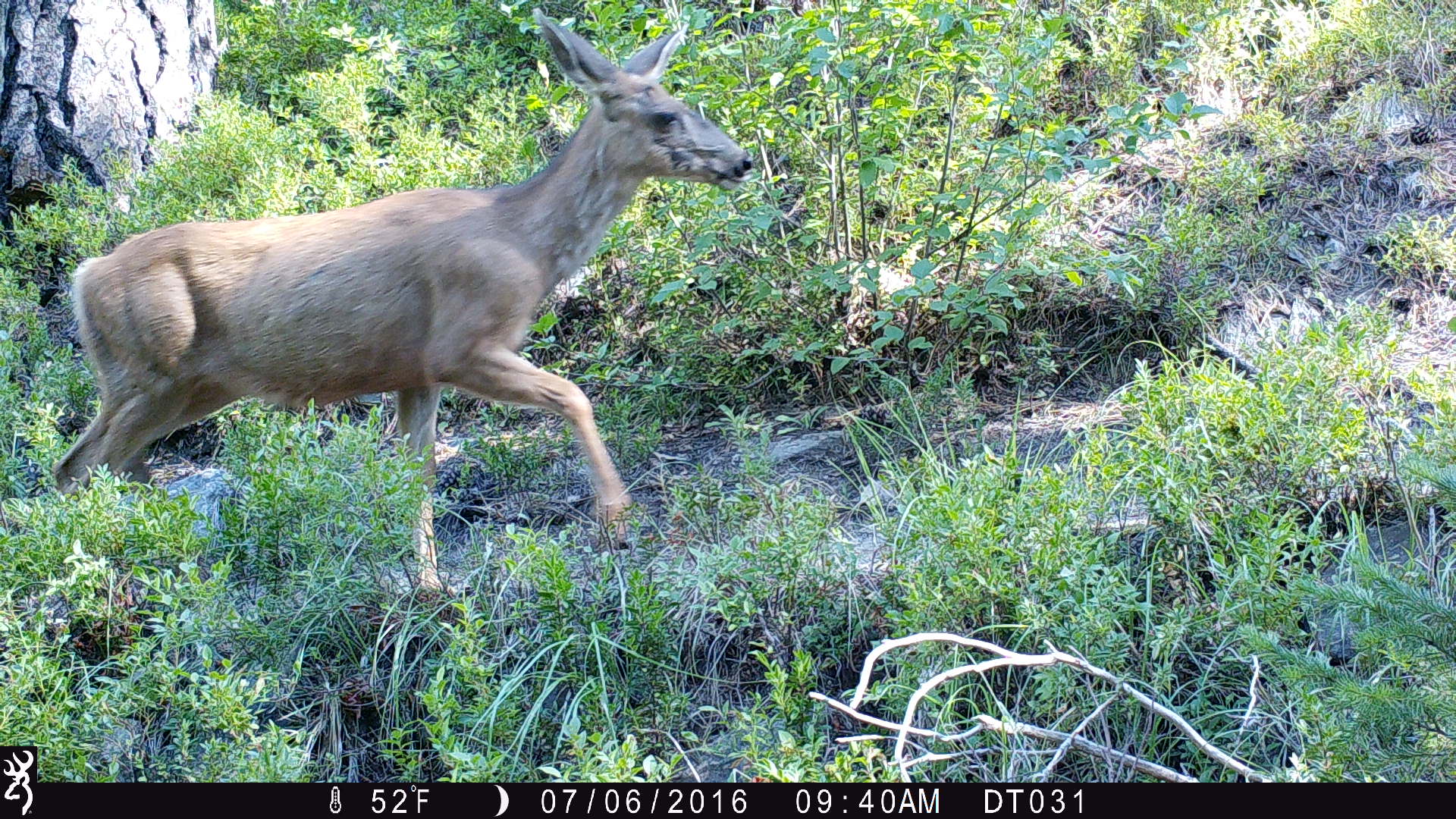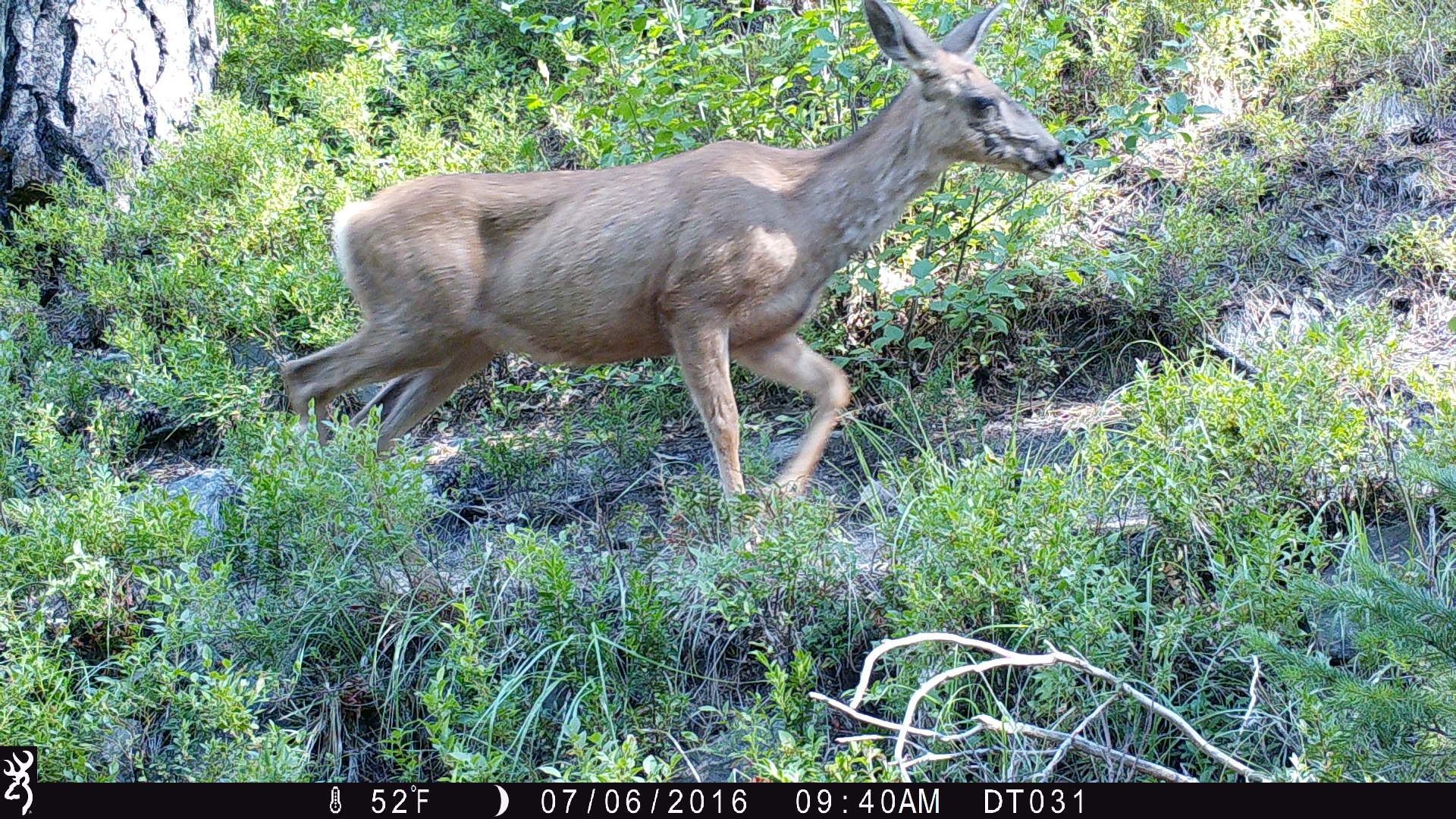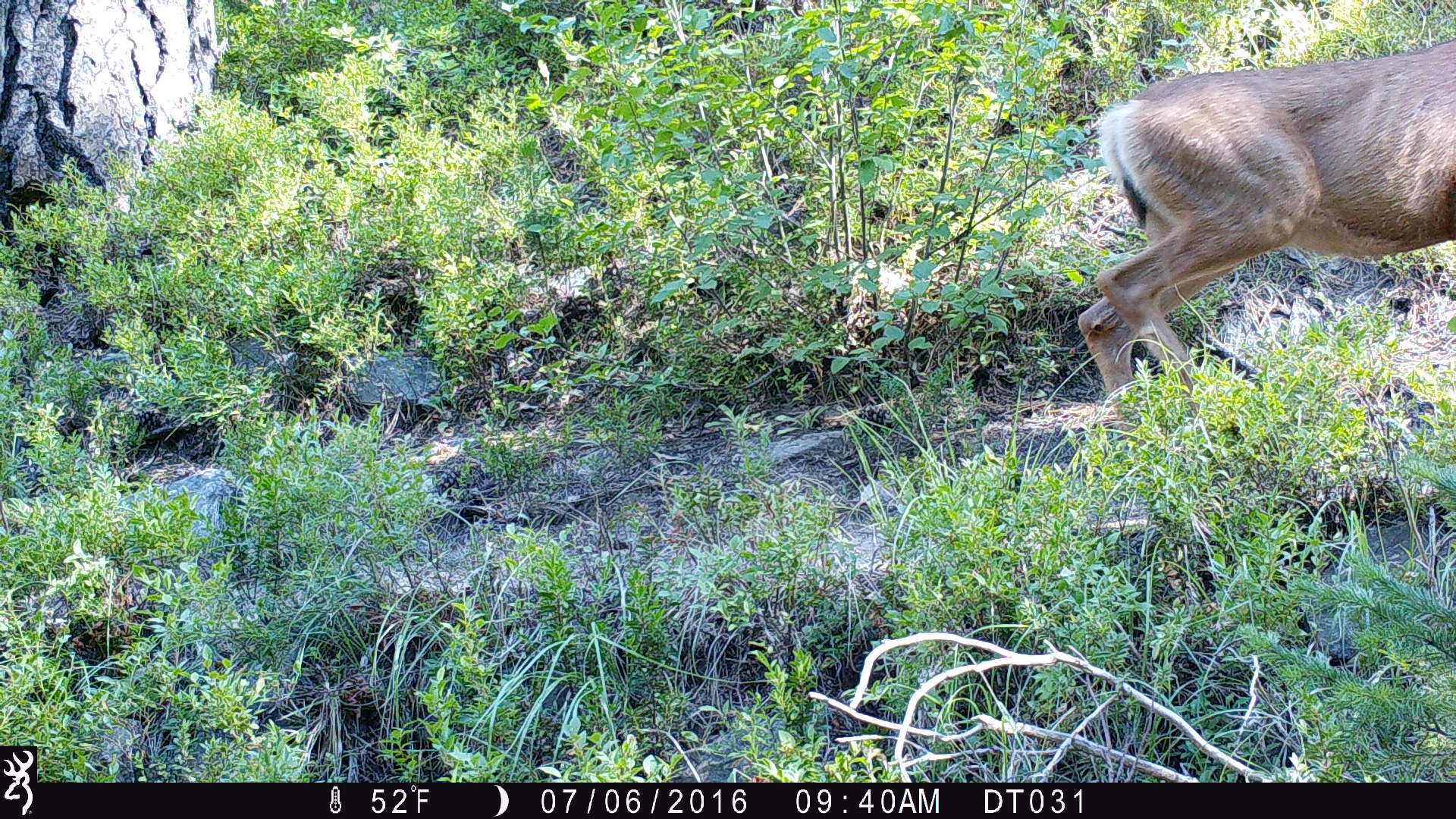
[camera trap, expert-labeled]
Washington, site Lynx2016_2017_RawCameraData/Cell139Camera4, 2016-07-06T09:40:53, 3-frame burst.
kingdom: Animalia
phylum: Chordata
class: Mammalia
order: Artiodactyla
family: Cervidae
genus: Odocoileus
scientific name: Odocoileus hemionus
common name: mule deer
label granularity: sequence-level